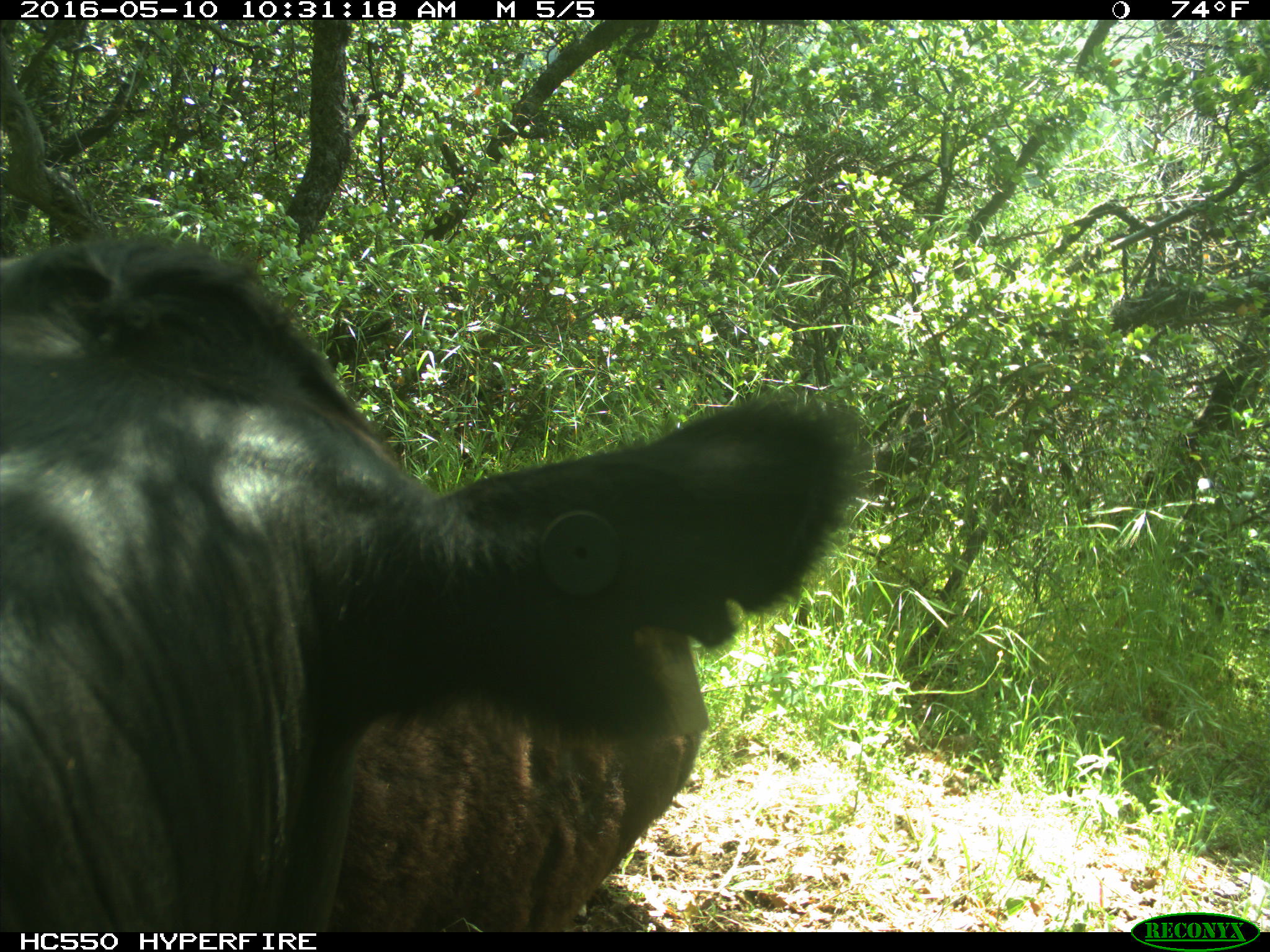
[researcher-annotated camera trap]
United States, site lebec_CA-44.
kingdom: Animalia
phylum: Chordata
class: Mammalia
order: Artiodactyla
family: Bovidae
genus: Bos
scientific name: Bos taurus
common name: domestic cow